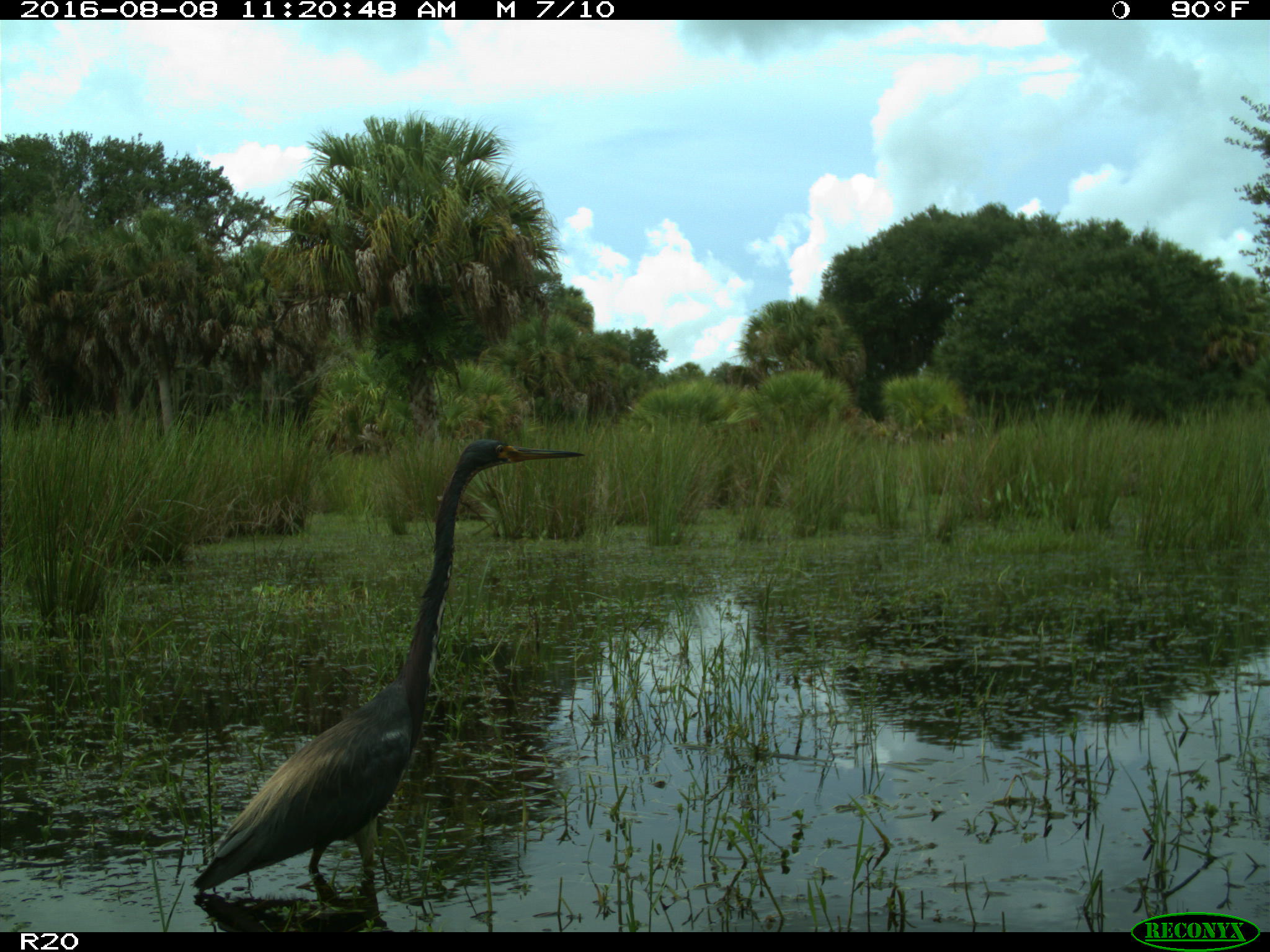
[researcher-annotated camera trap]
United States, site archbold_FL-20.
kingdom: Animalia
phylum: Chordata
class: Aves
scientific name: Aves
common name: birds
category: unidentified bird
Unidentified bird (birds) (Aves).